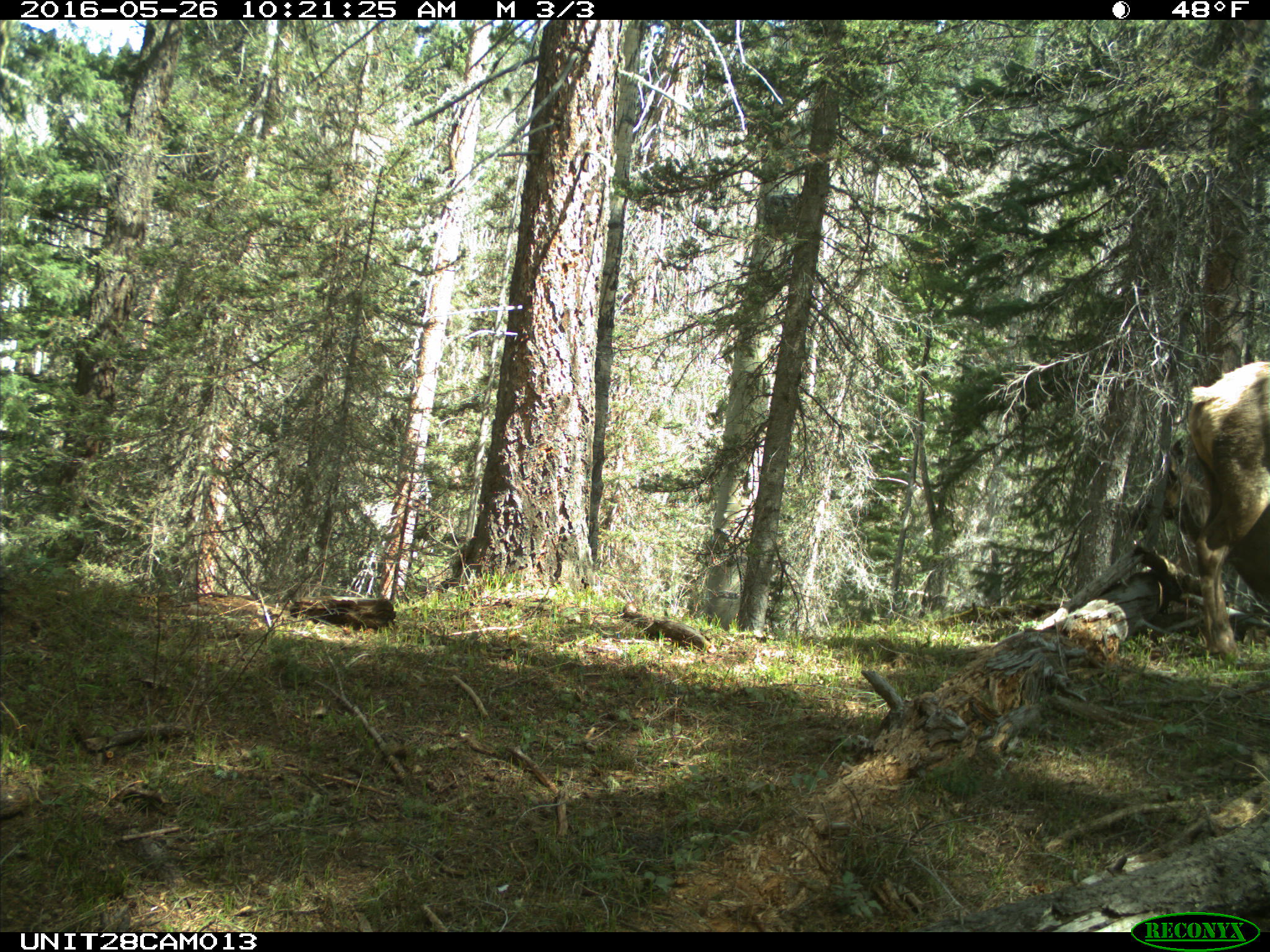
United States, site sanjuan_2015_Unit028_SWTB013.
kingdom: Animalia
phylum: Chordata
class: Mammalia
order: Artiodactyla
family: Cervidae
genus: Cervus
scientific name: Cervus elaphus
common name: red deer